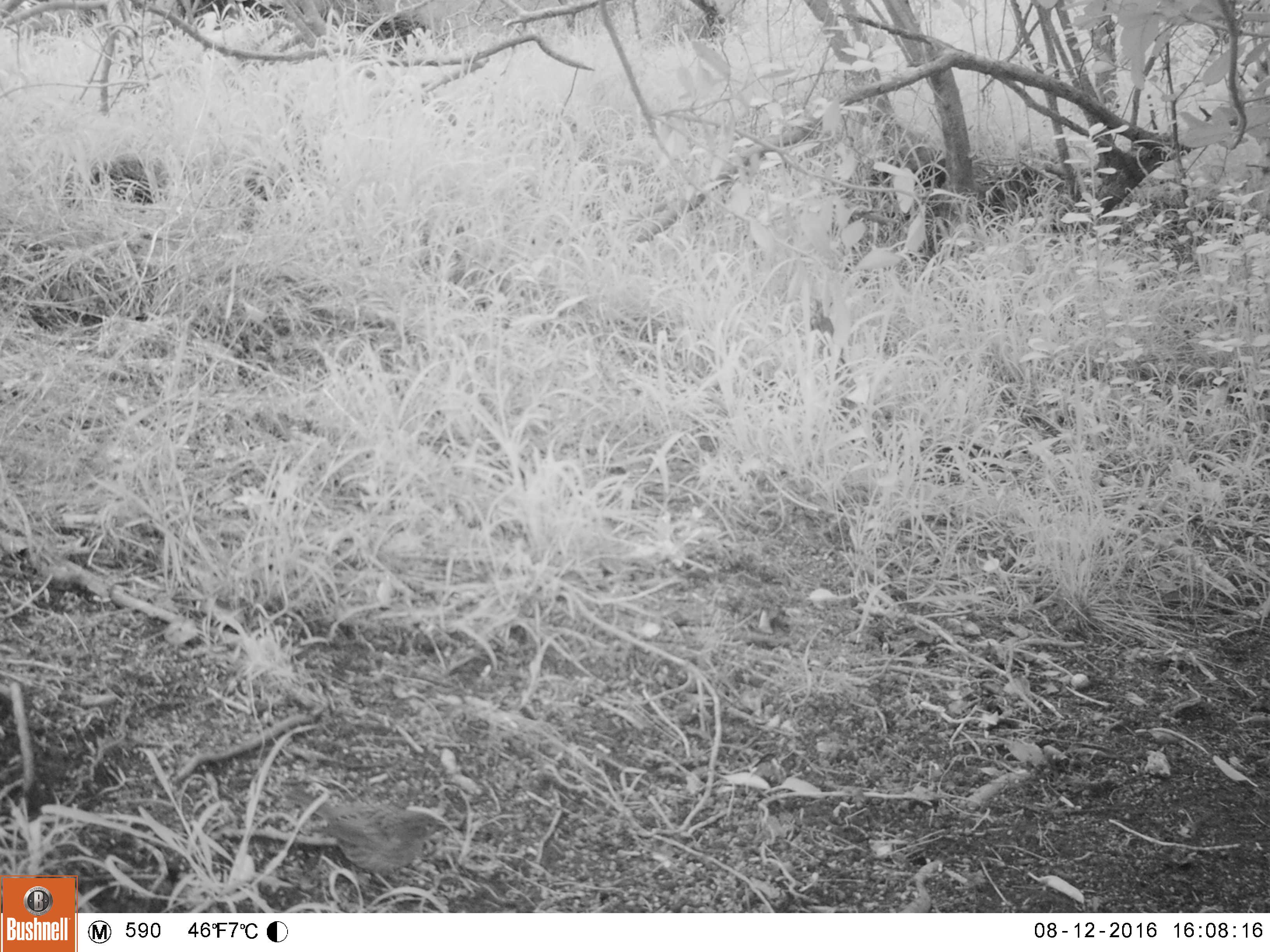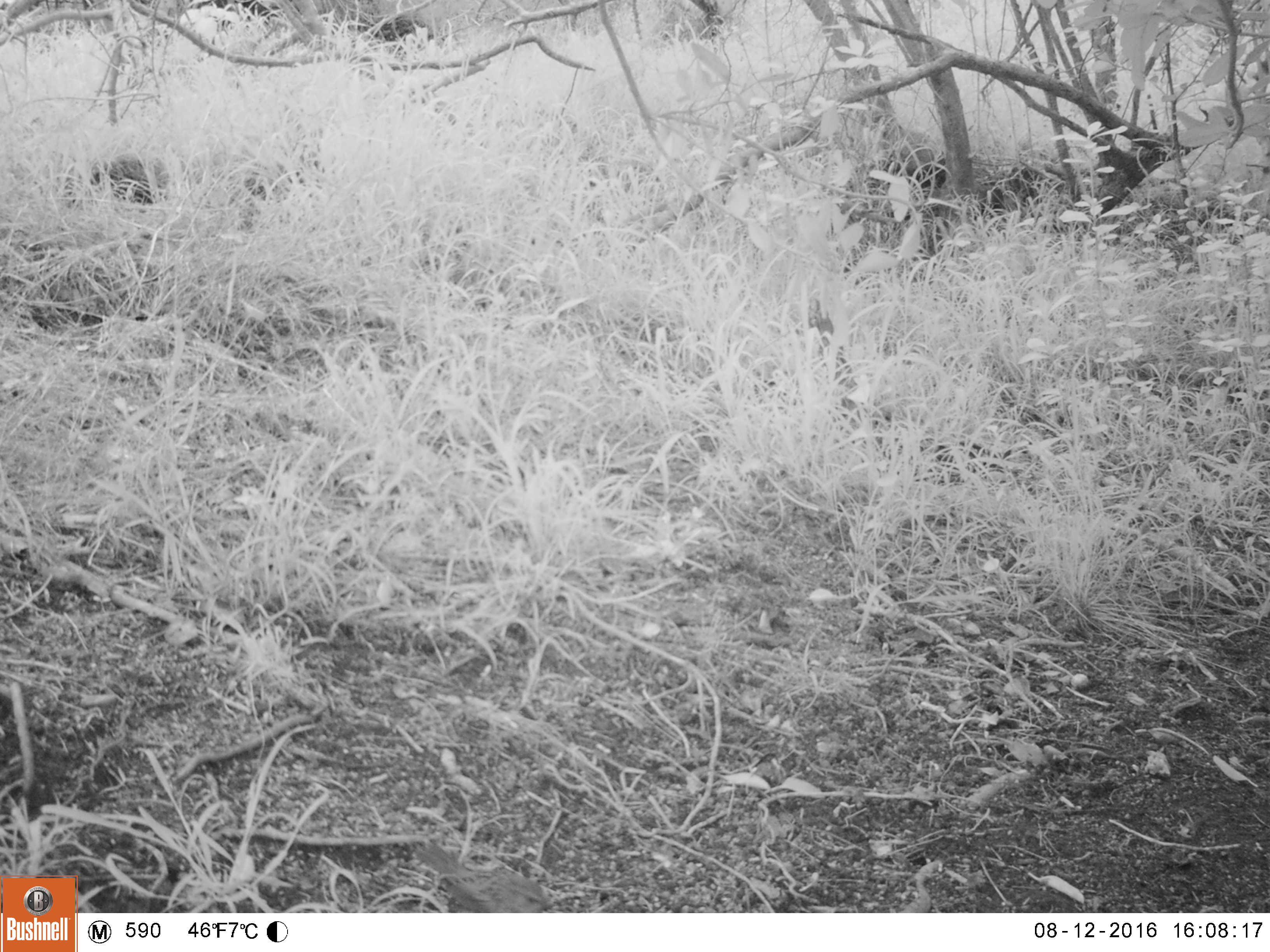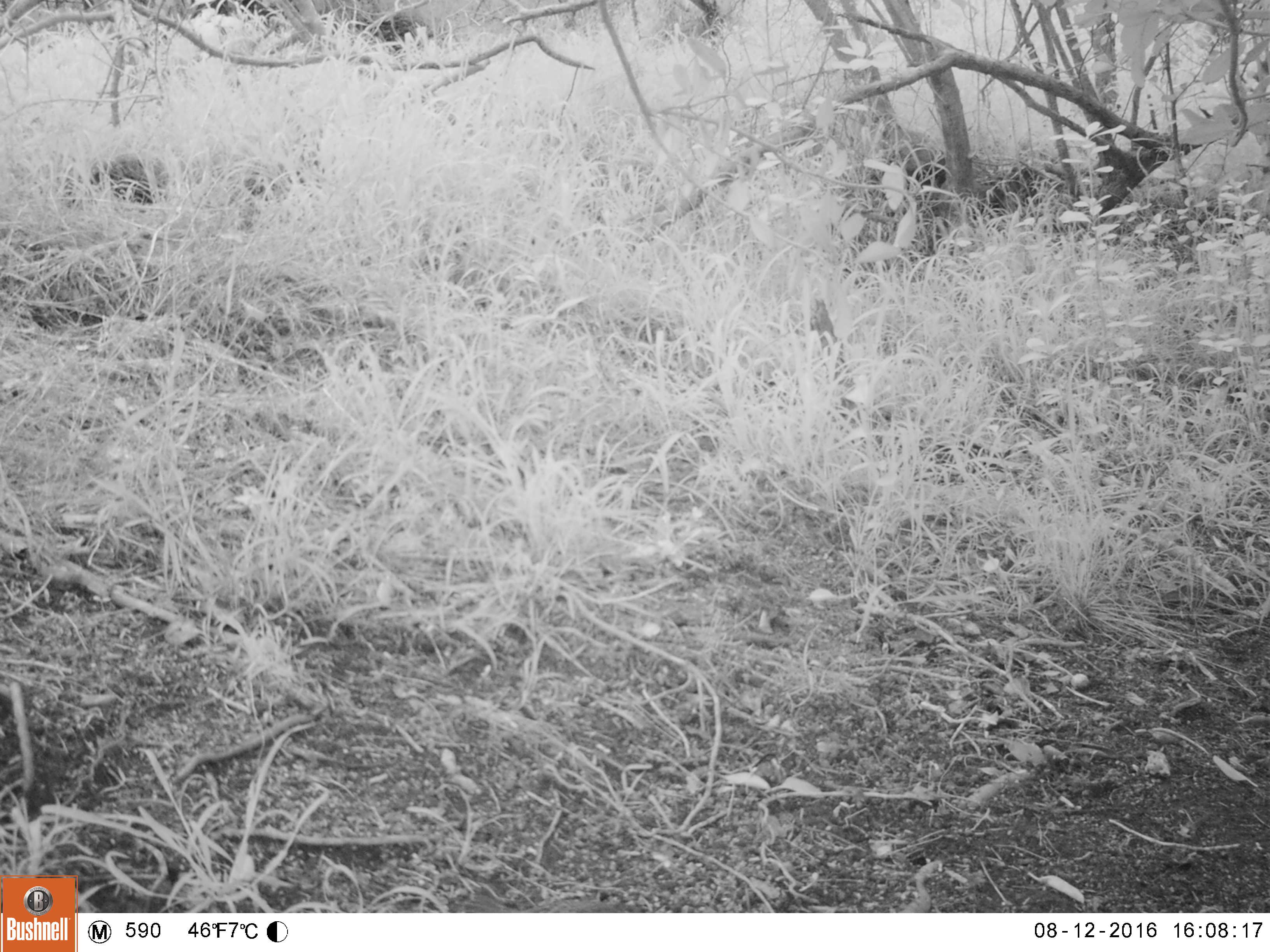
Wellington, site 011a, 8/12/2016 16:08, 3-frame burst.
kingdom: Animalia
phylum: Chordata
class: Aves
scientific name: Aves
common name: bird